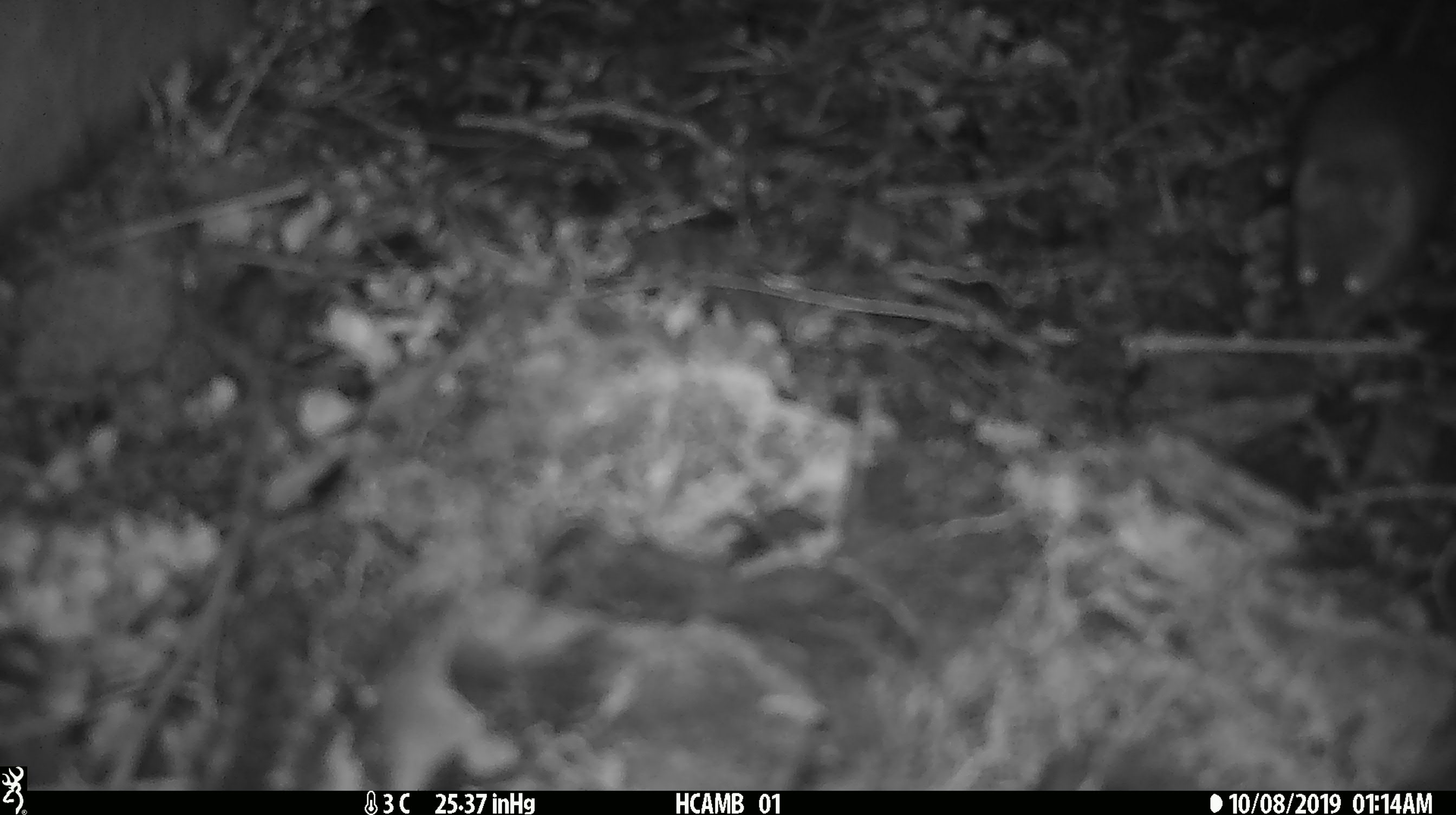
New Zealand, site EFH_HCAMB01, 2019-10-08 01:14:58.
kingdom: Animalia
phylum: Chordata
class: Mammalia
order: Rodentia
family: Muridae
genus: Mus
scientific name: Mus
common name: mouse